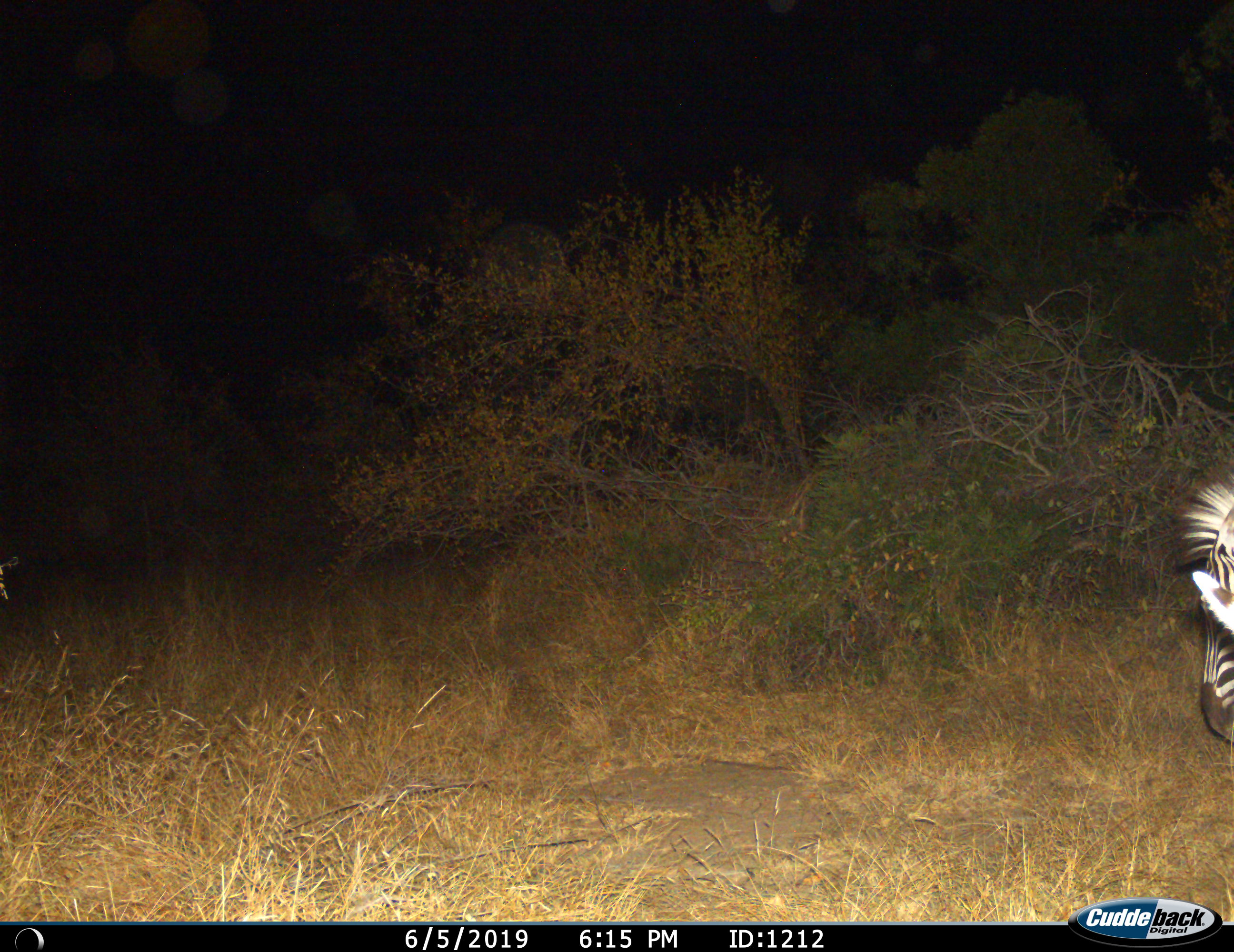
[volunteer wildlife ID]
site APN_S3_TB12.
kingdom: Animalia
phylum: Chordata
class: Mammalia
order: Perissodactyla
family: Equidae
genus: Equus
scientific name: Equus quagga burchellii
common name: burchell's zebra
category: zebraburchells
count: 1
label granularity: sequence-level